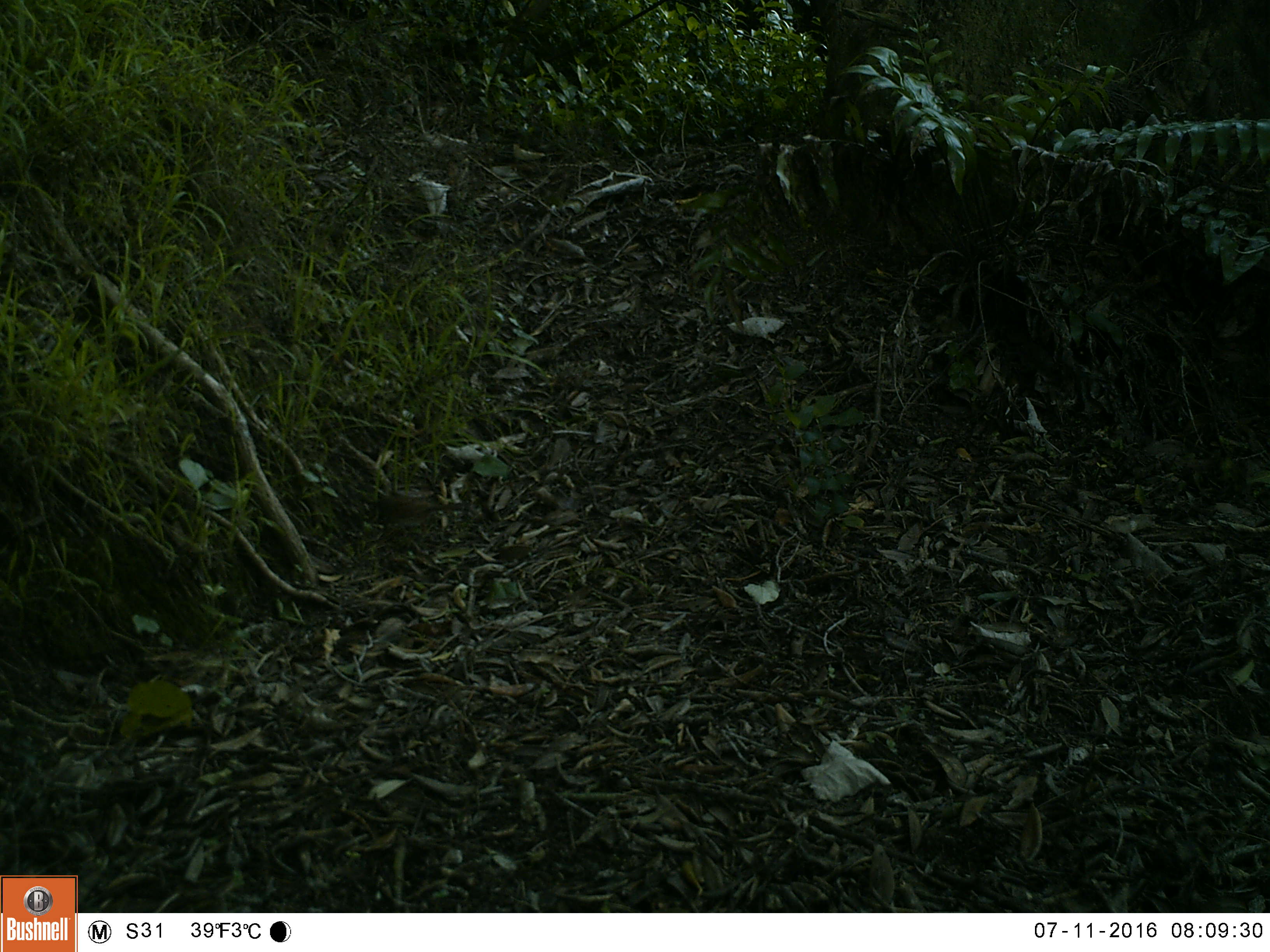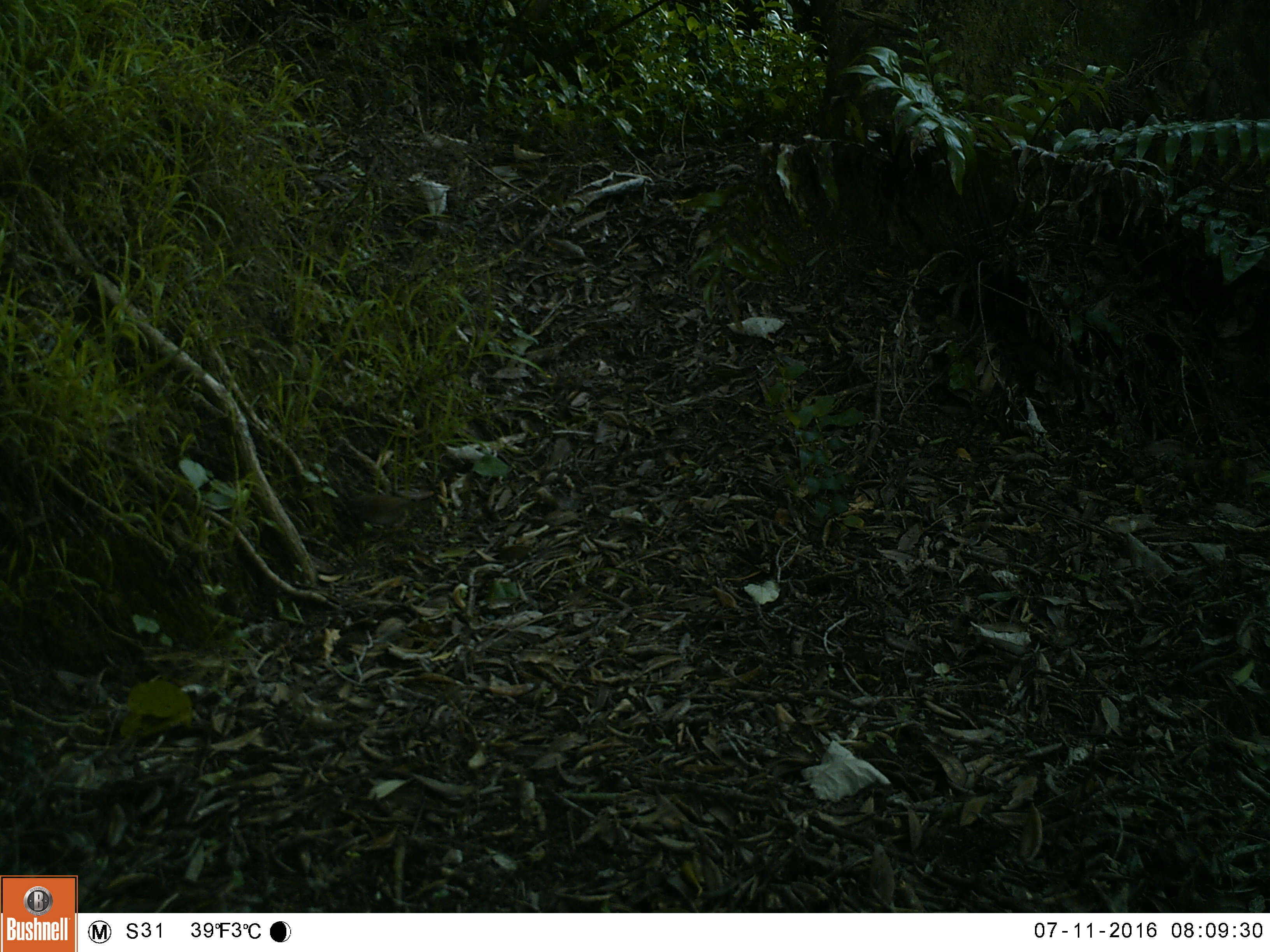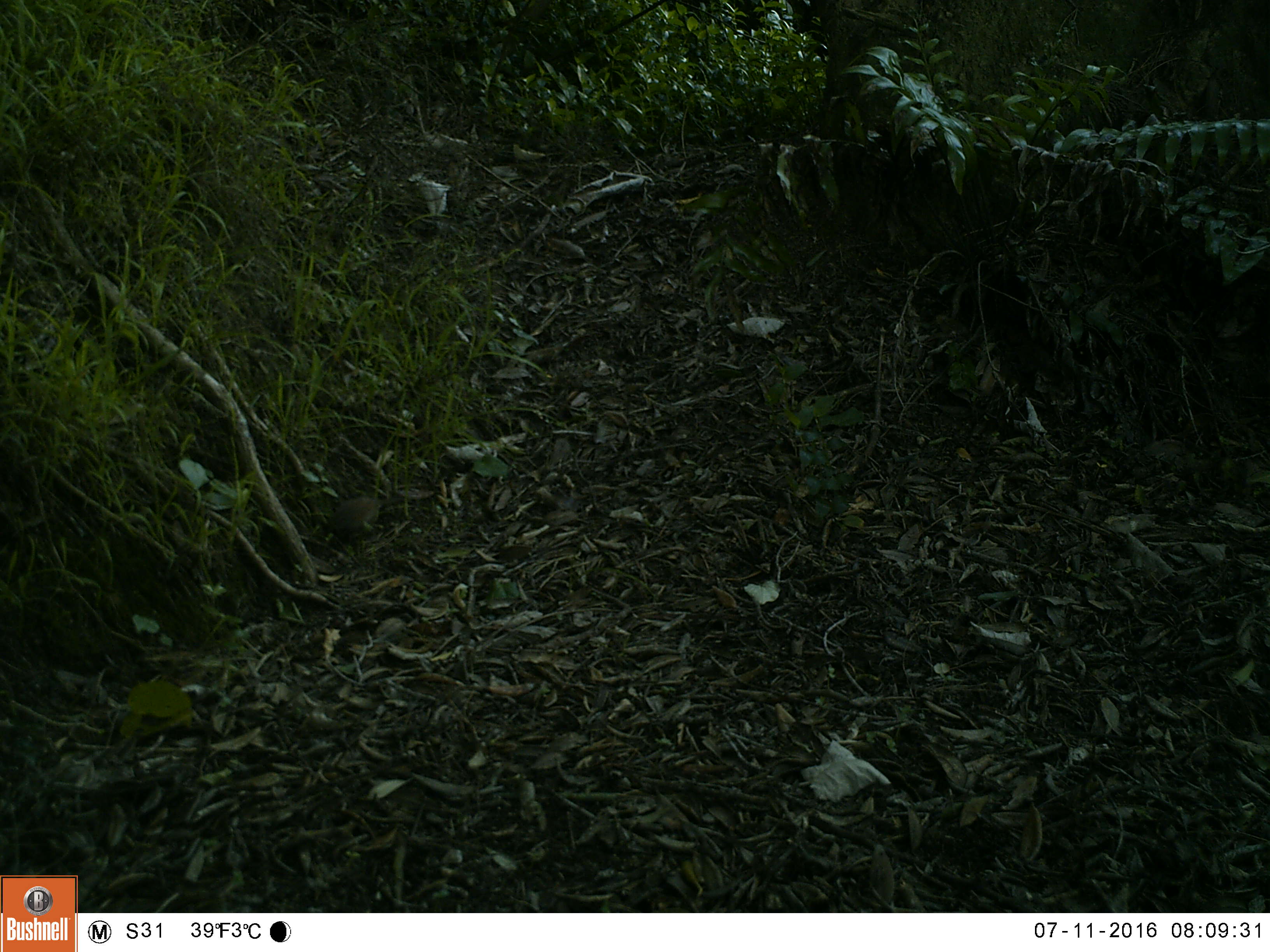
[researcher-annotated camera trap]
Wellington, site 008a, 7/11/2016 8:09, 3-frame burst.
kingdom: Animalia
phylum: Chordata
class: Aves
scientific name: Aves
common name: bird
Bird (Aves).